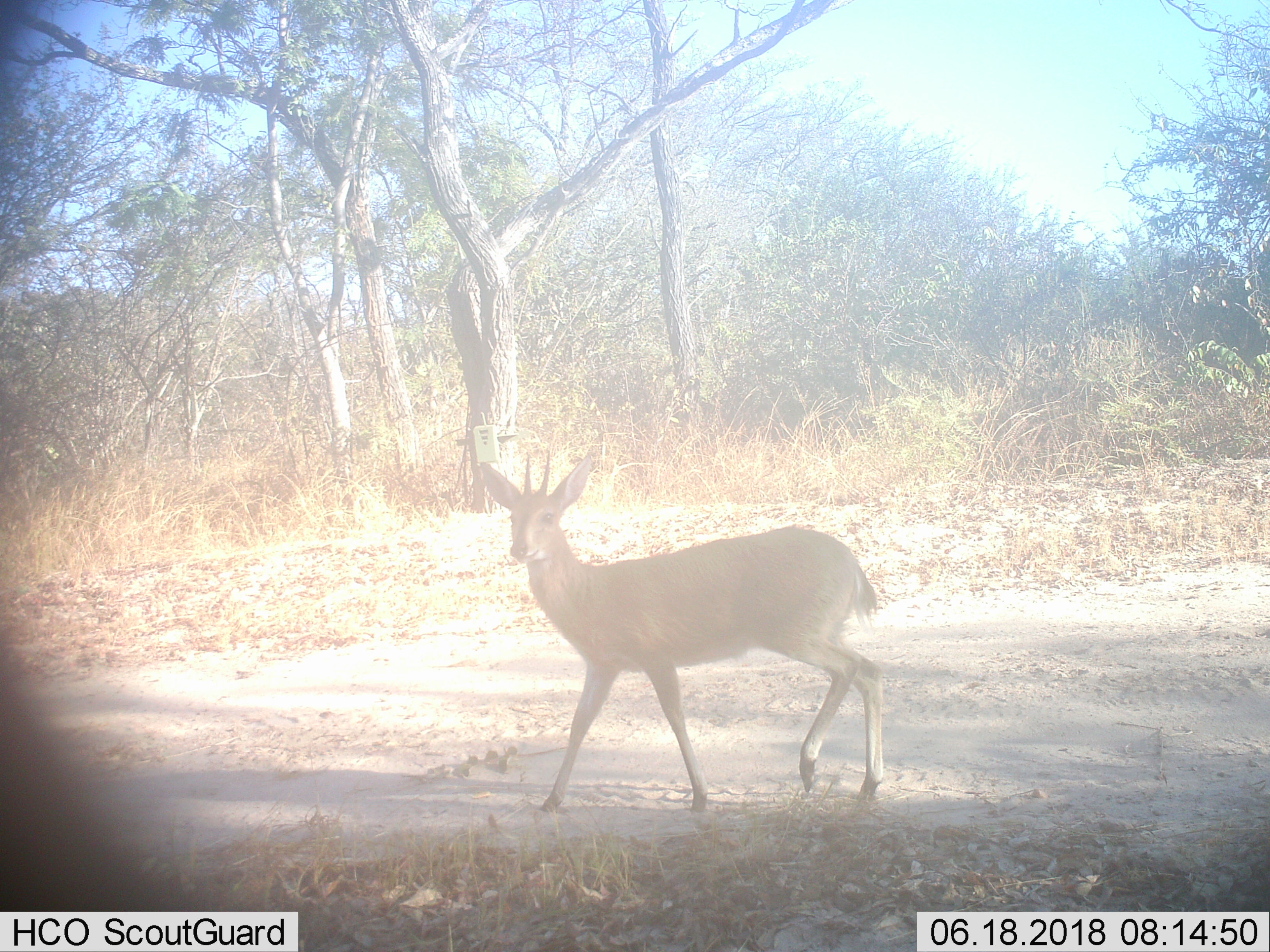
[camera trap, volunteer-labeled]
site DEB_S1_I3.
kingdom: Animalia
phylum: Chordata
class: Mammalia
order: Artiodactyla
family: Bovidae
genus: Sylvicapra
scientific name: Sylvicapra grimmia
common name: common duiker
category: duikercommongrey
Duikercommongrey (common duiker) (Sylvicapra grimmia), count 1. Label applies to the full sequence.